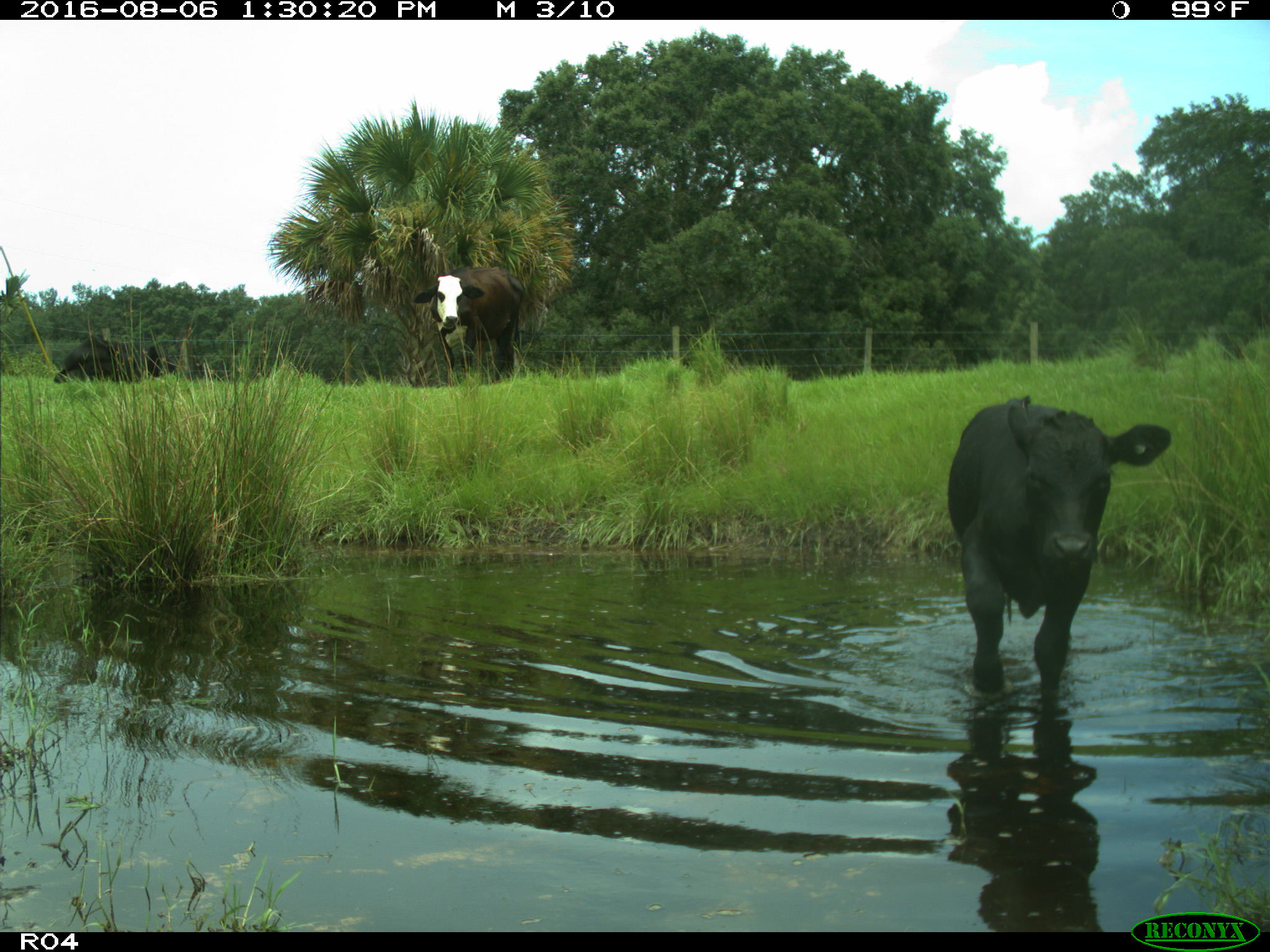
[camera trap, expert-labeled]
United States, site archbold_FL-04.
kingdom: Animalia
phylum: Chordata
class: Mammalia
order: Artiodactyla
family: Bovidae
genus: Bos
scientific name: Bos taurus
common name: domestic cow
Bos taurus (domestic cow).